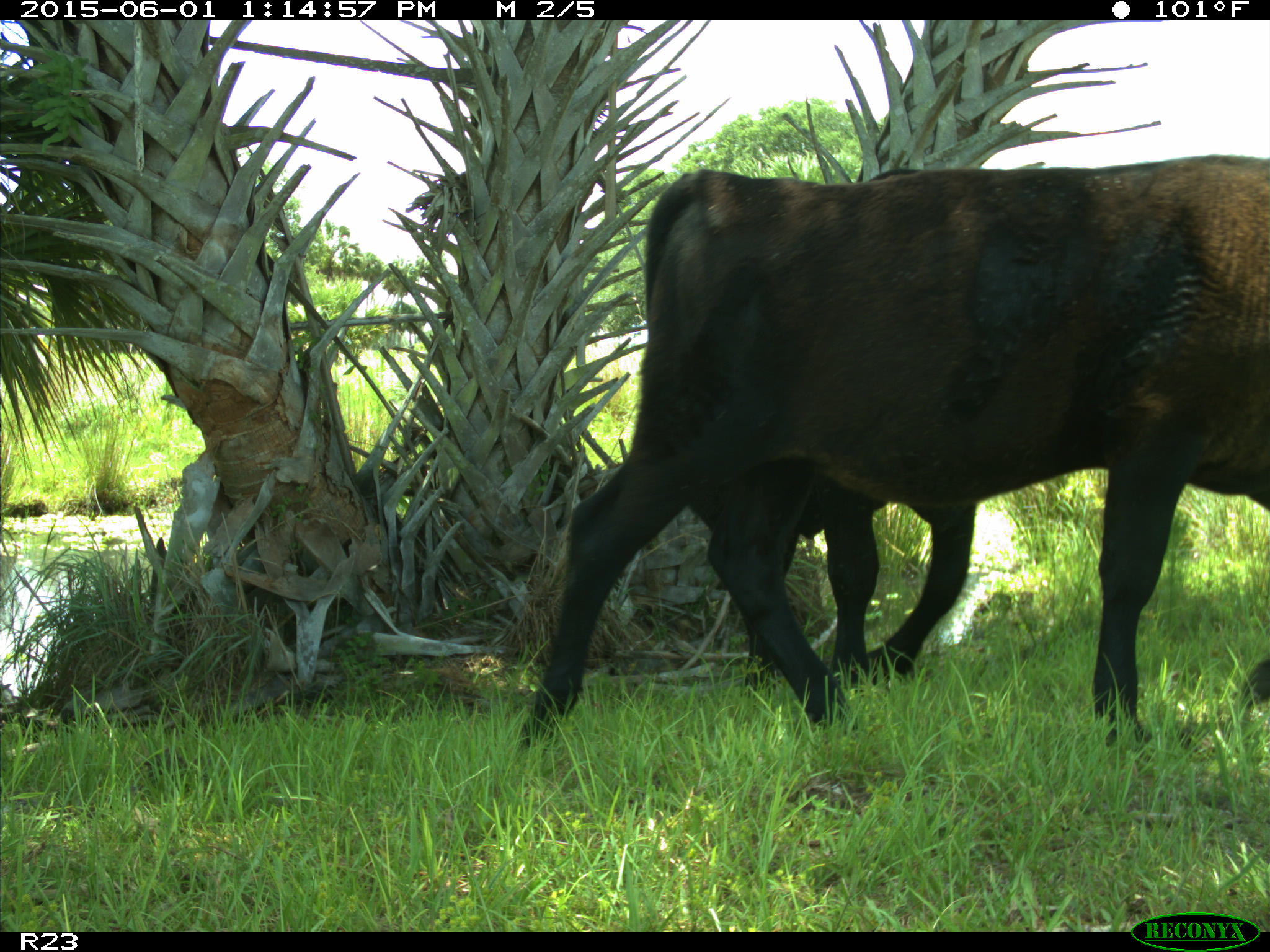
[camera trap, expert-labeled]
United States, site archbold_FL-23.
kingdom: Animalia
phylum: Chordata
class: Mammalia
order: Artiodactyla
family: Bovidae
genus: Bos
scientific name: Bos taurus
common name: domestic cow